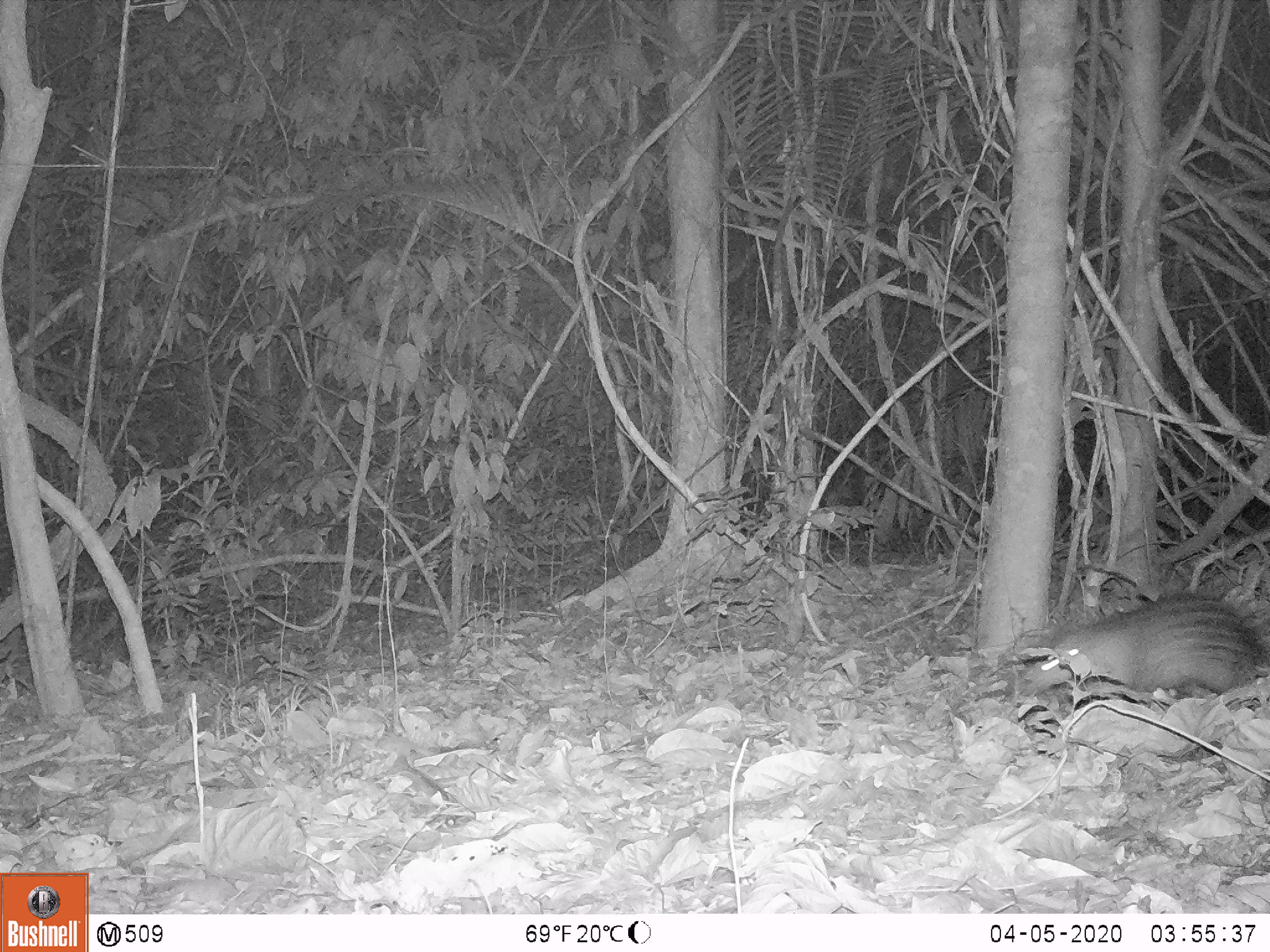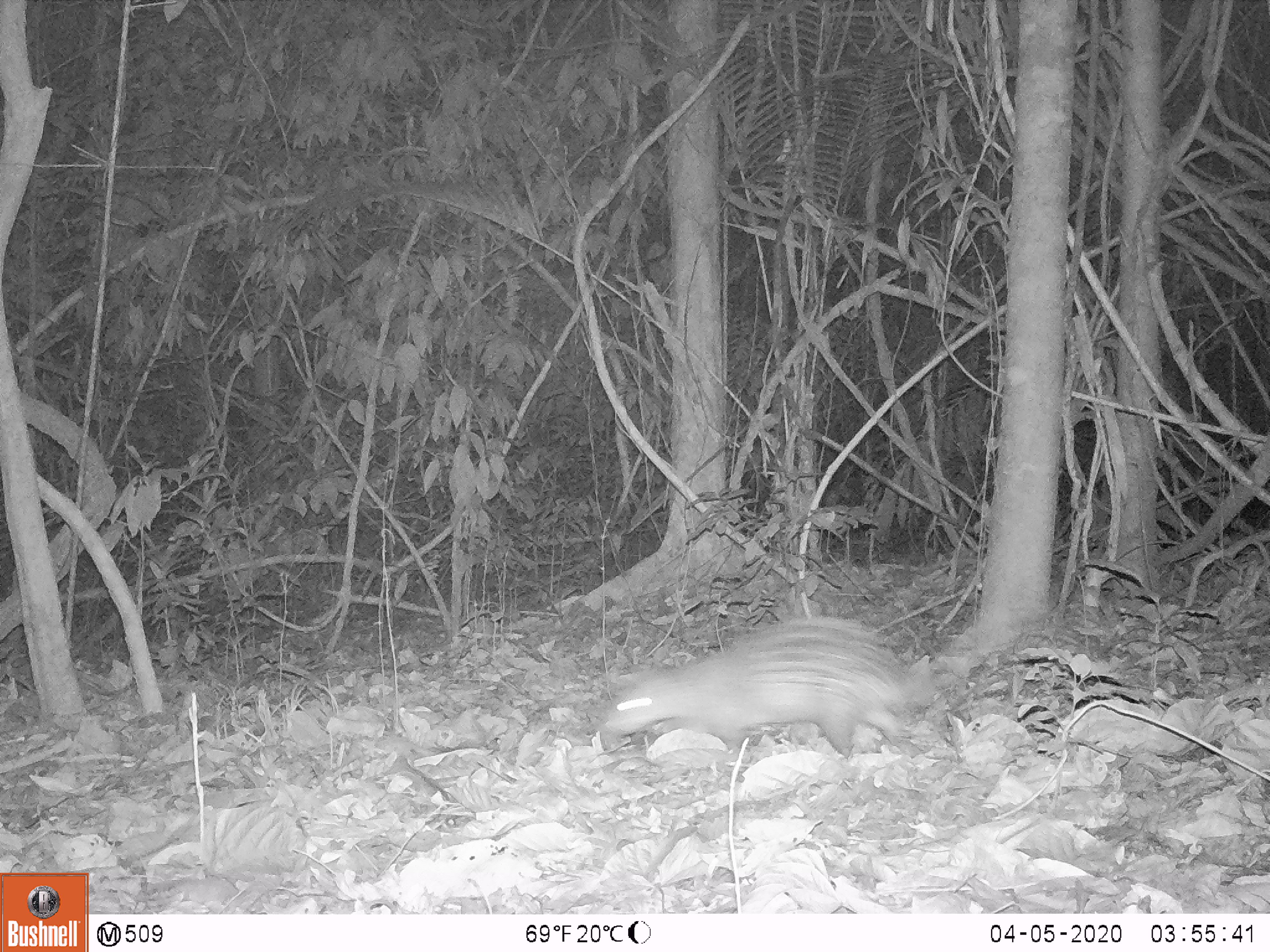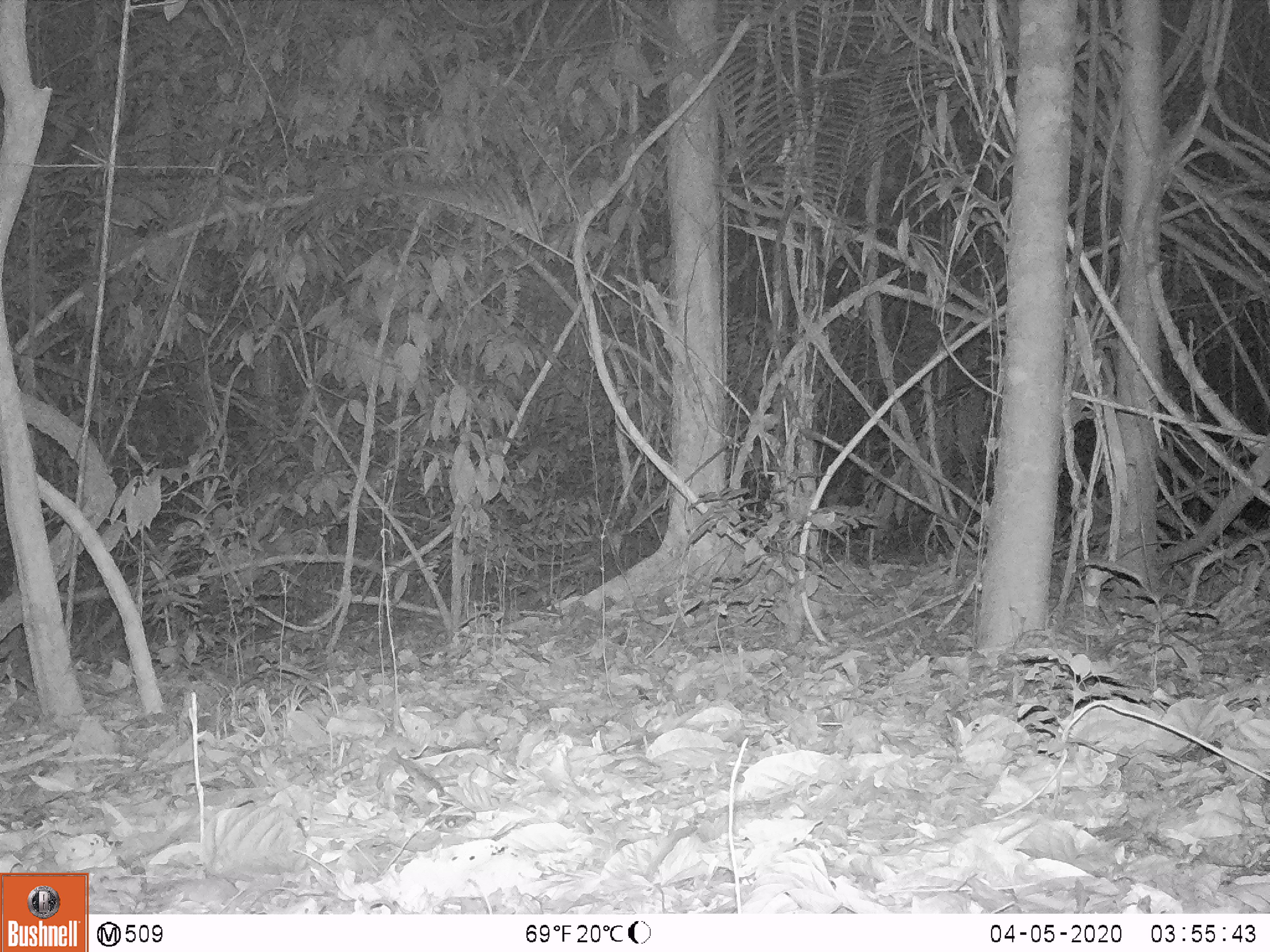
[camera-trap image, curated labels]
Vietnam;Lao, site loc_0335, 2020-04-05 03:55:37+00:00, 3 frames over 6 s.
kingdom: Animalia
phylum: Chordata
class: Mammalia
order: Rodentia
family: Hystricidae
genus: Atherurus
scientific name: Atherurus macrourus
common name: asiatic brush-tailed porcupine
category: asiatic brush tailed porcupine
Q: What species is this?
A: Asiatic brush tailed porcupine (asiatic brush-tailed porcupine) (Atherurus macrourus).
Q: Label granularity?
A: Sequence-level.